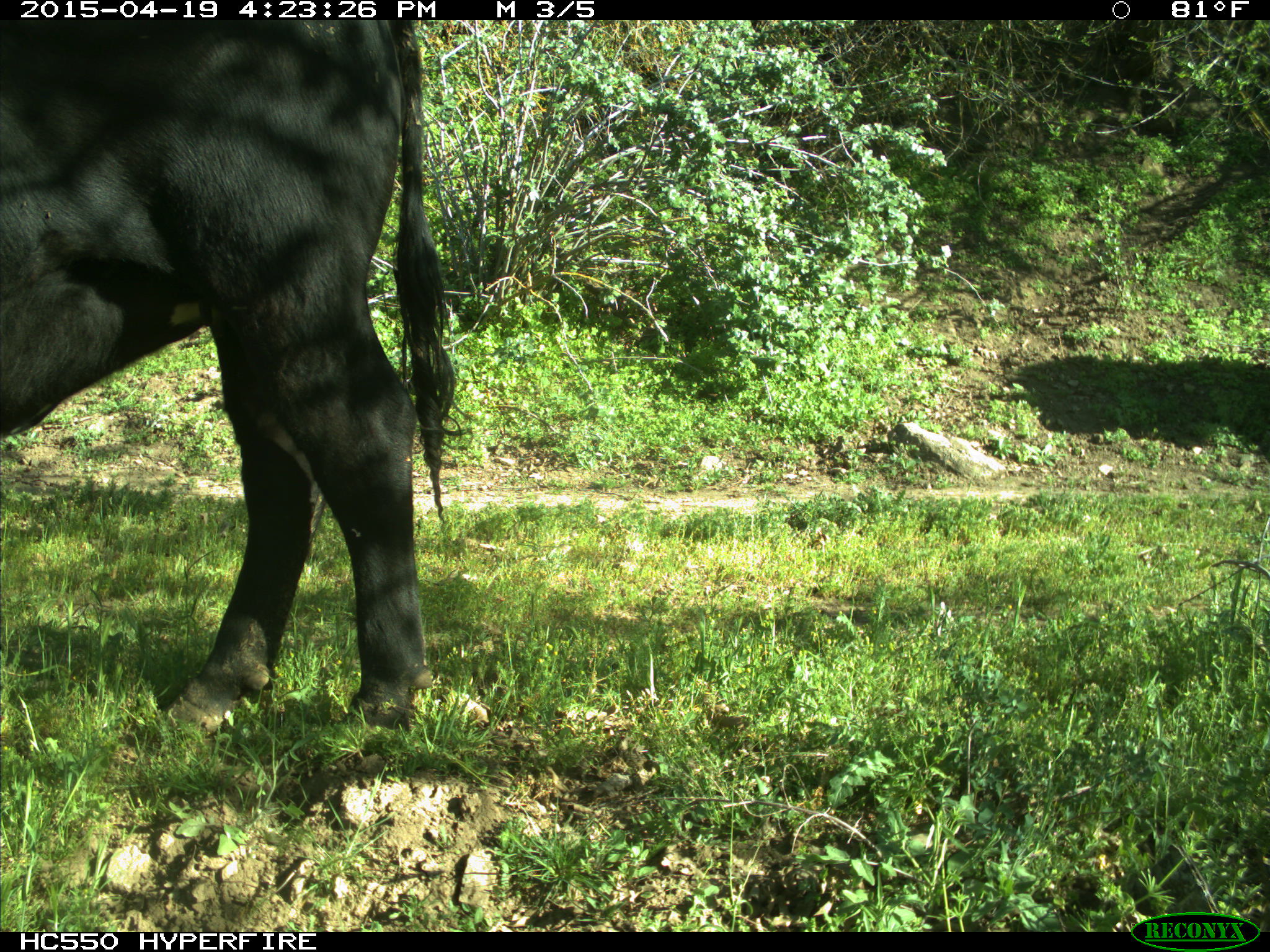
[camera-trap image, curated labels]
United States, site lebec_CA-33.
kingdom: Animalia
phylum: Chordata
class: Mammalia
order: Artiodactyla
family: Bovidae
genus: Bos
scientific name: Bos taurus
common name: domestic cow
Bos taurus (domestic cow).